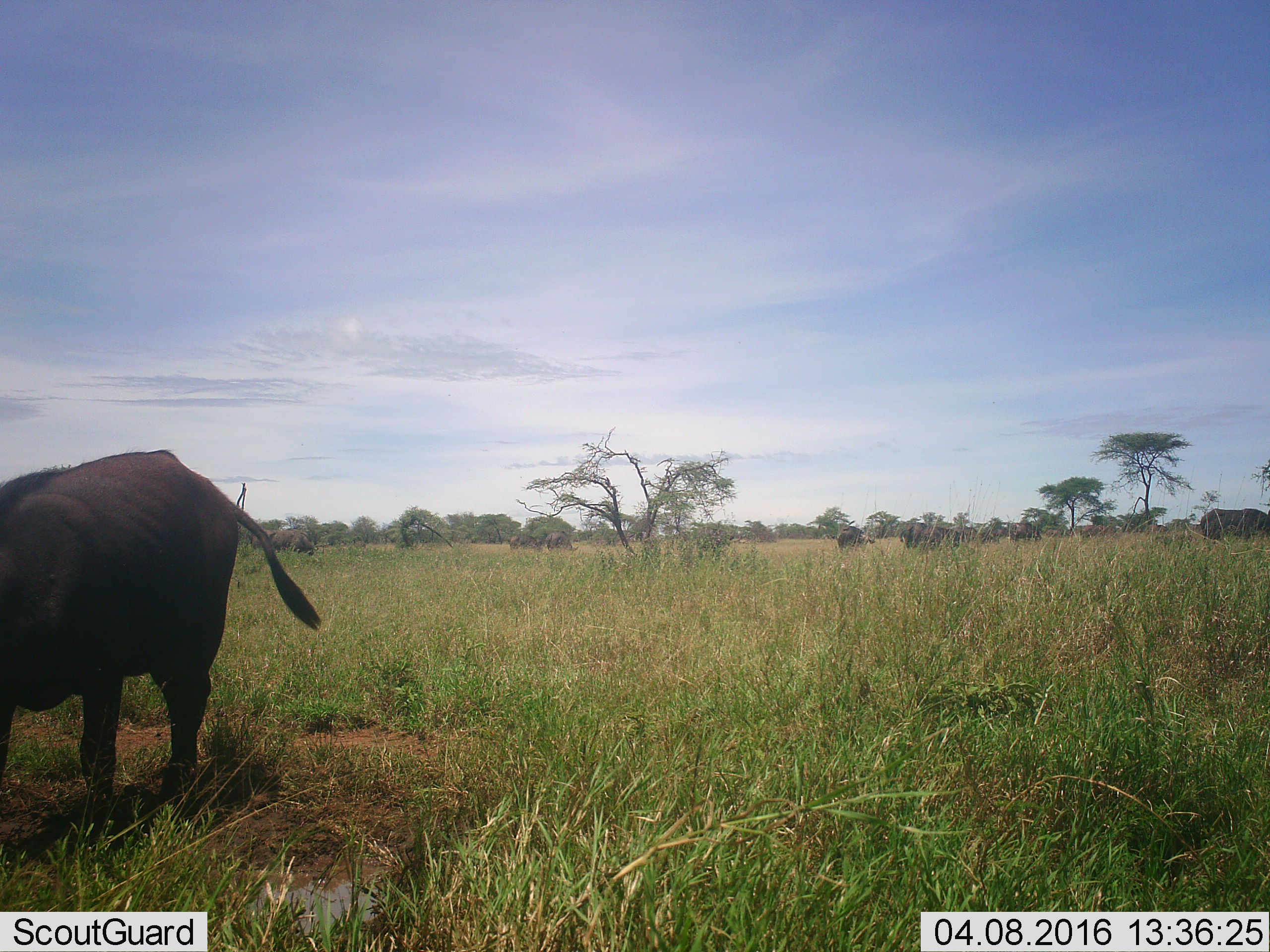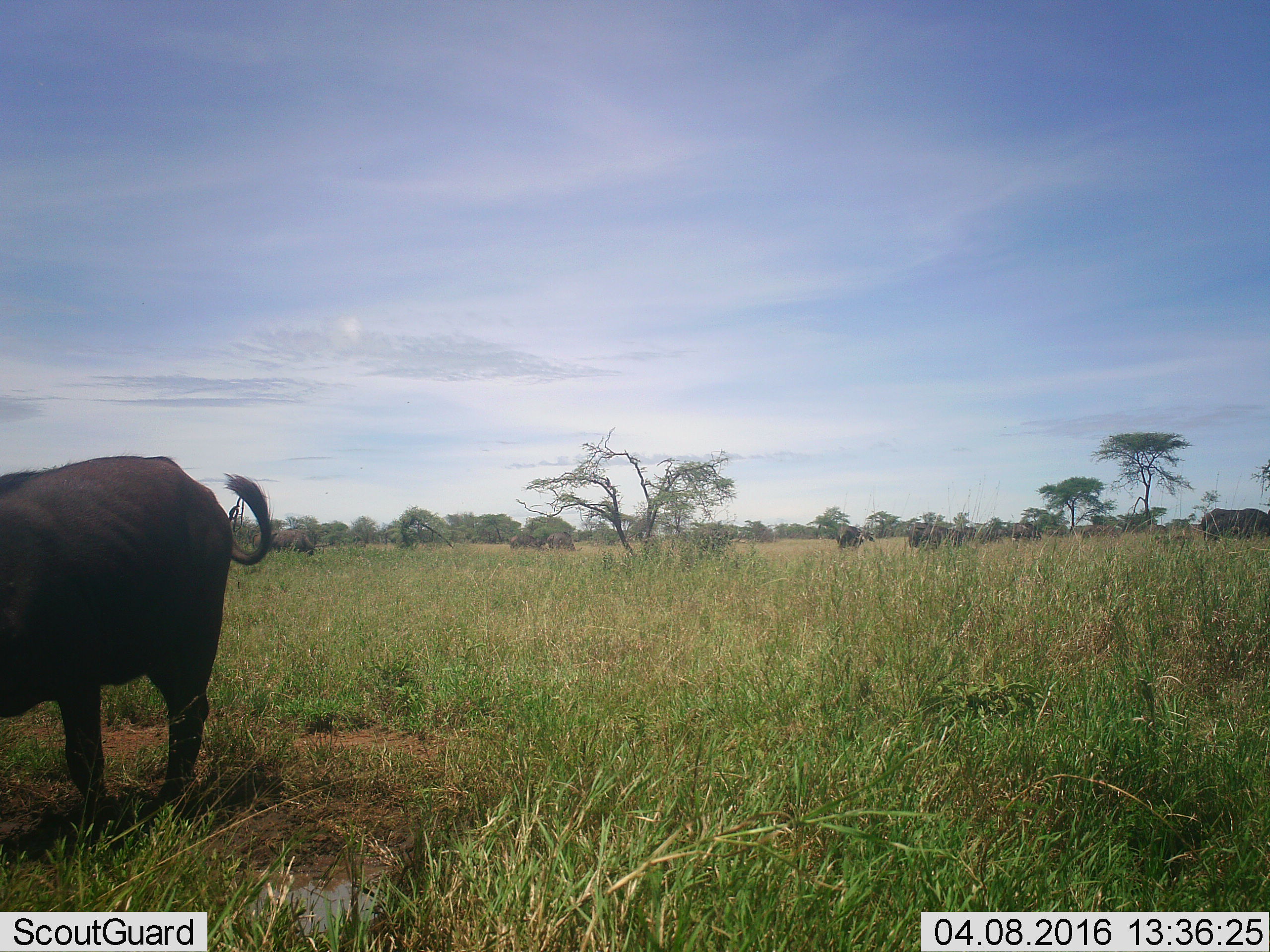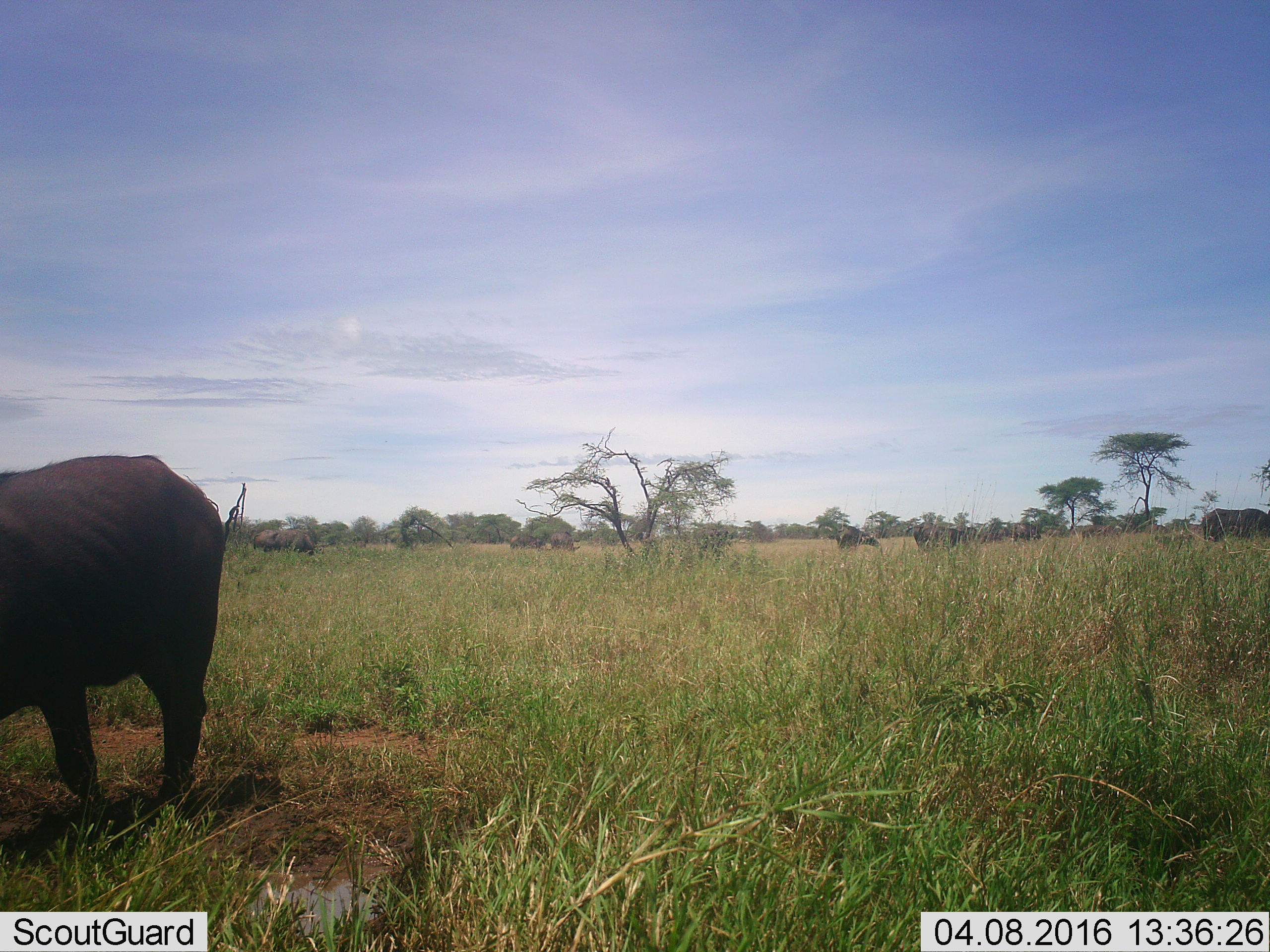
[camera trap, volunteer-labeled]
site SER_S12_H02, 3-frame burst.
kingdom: Animalia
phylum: Chordata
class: Mammalia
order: Artiodactyla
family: Bovidae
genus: Syncerus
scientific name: Syncerus caffer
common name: african buffalo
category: buffalo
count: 8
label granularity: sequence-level